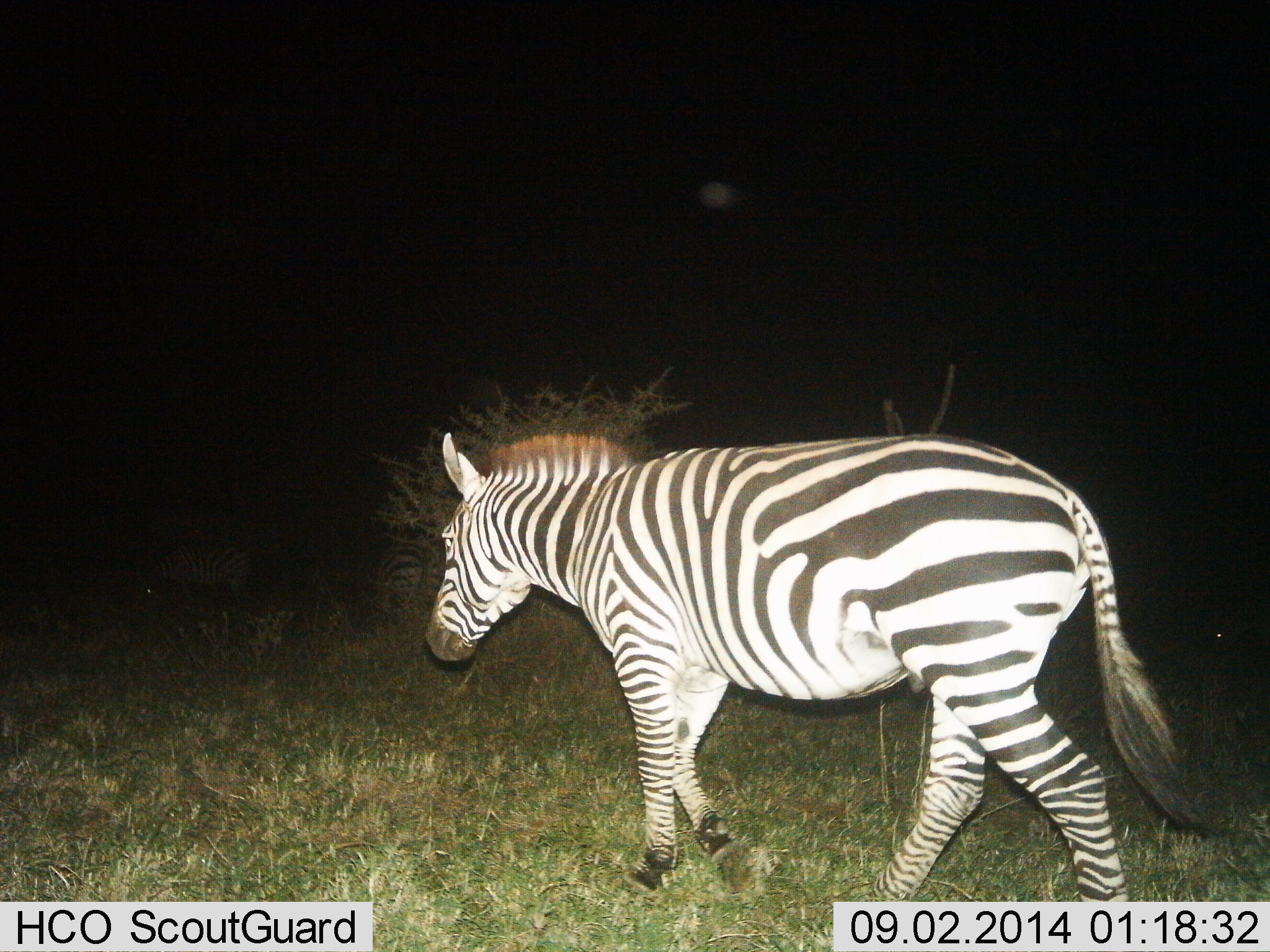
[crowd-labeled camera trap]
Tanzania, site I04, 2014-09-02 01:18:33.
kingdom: Animalia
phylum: Chordata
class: Mammalia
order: Perissodactyla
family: Equidae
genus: Equus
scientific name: Equus quagga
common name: plains zebra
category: zebra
Zebra (plains zebra) (Equus quagga), count 1. Behavior (volunteer vote fractions): standing 30%, resting 10%, moving 80%, interacting 0%. Young present (vote fraction): 0%. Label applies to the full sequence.